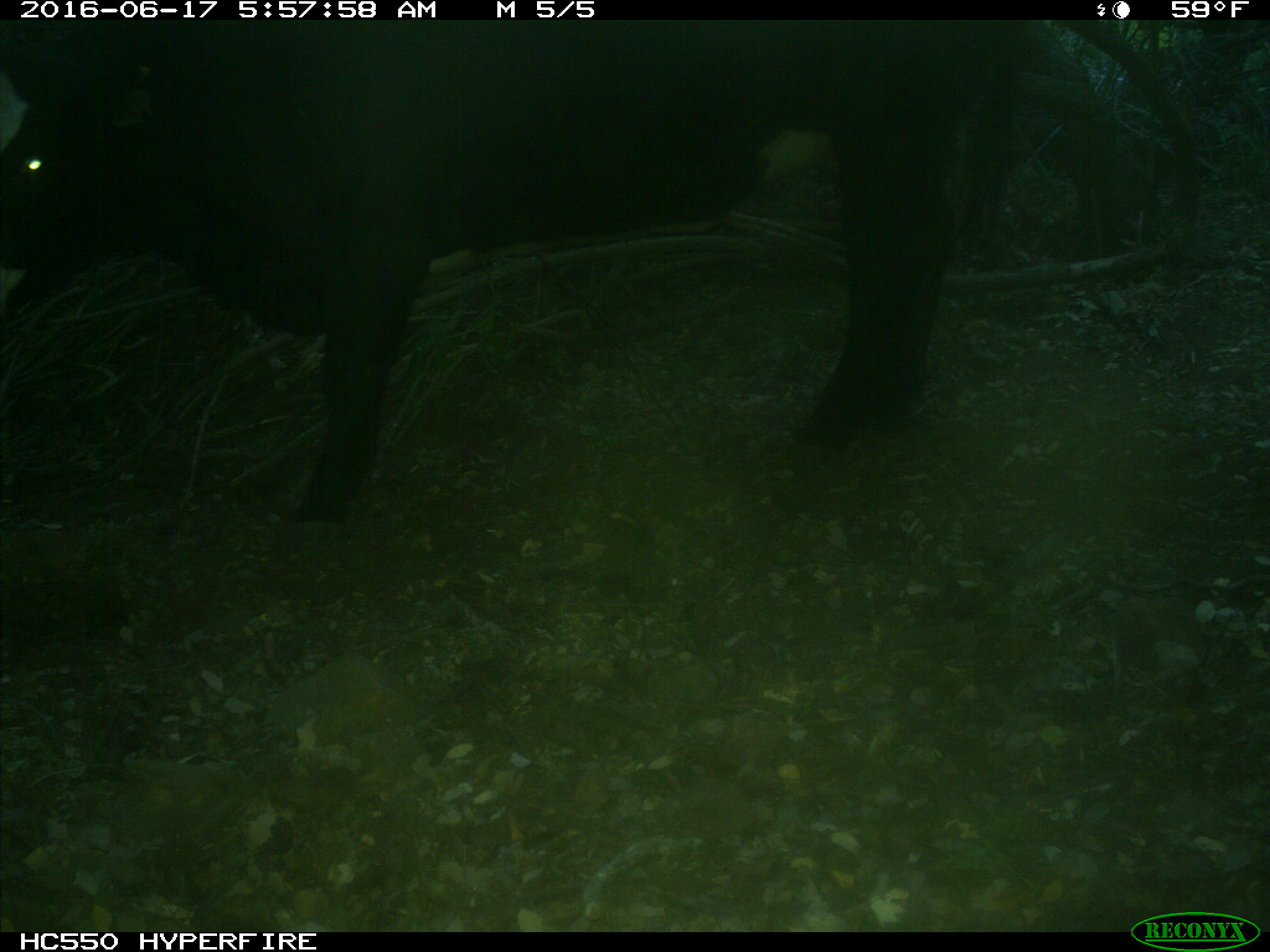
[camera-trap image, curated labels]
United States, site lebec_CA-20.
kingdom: Animalia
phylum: Chordata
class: Mammalia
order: Artiodactyla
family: Bovidae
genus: Bos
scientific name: Bos taurus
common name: domestic cow